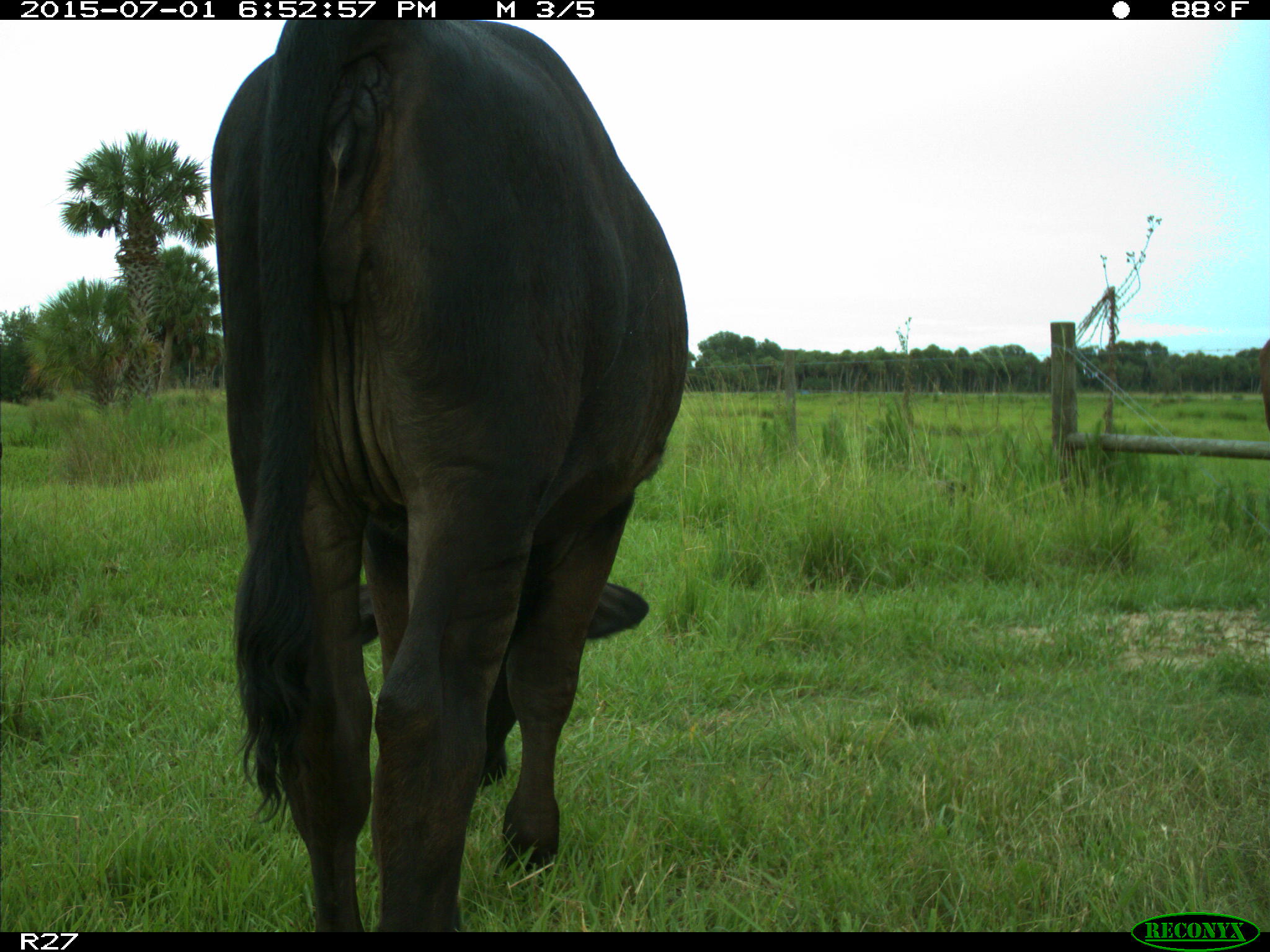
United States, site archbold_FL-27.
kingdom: Animalia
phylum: Chordata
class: Mammalia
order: Artiodactyla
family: Bovidae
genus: Bos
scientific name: Bos taurus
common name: domestic cow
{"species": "Bos taurus (domestic cow)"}